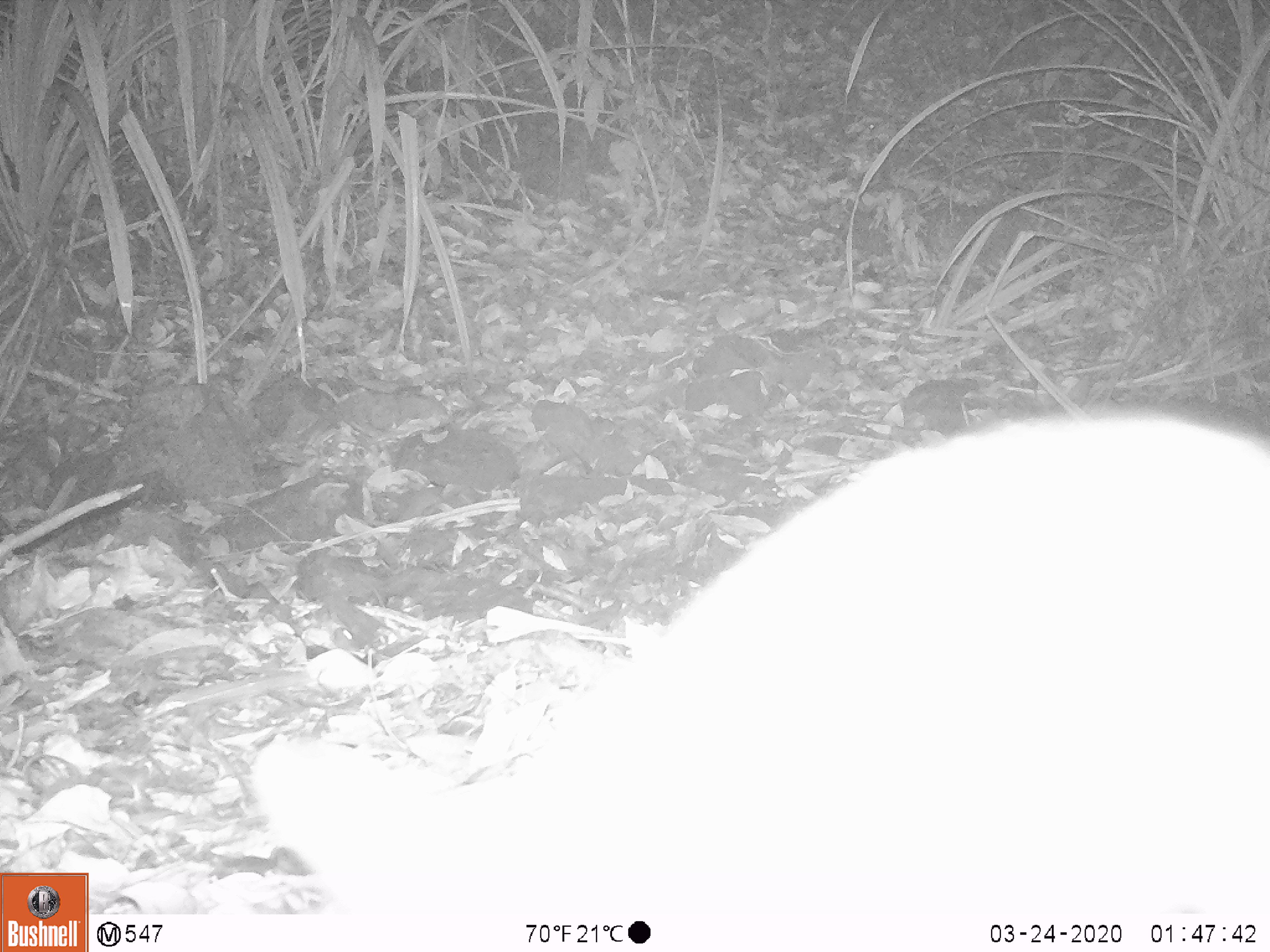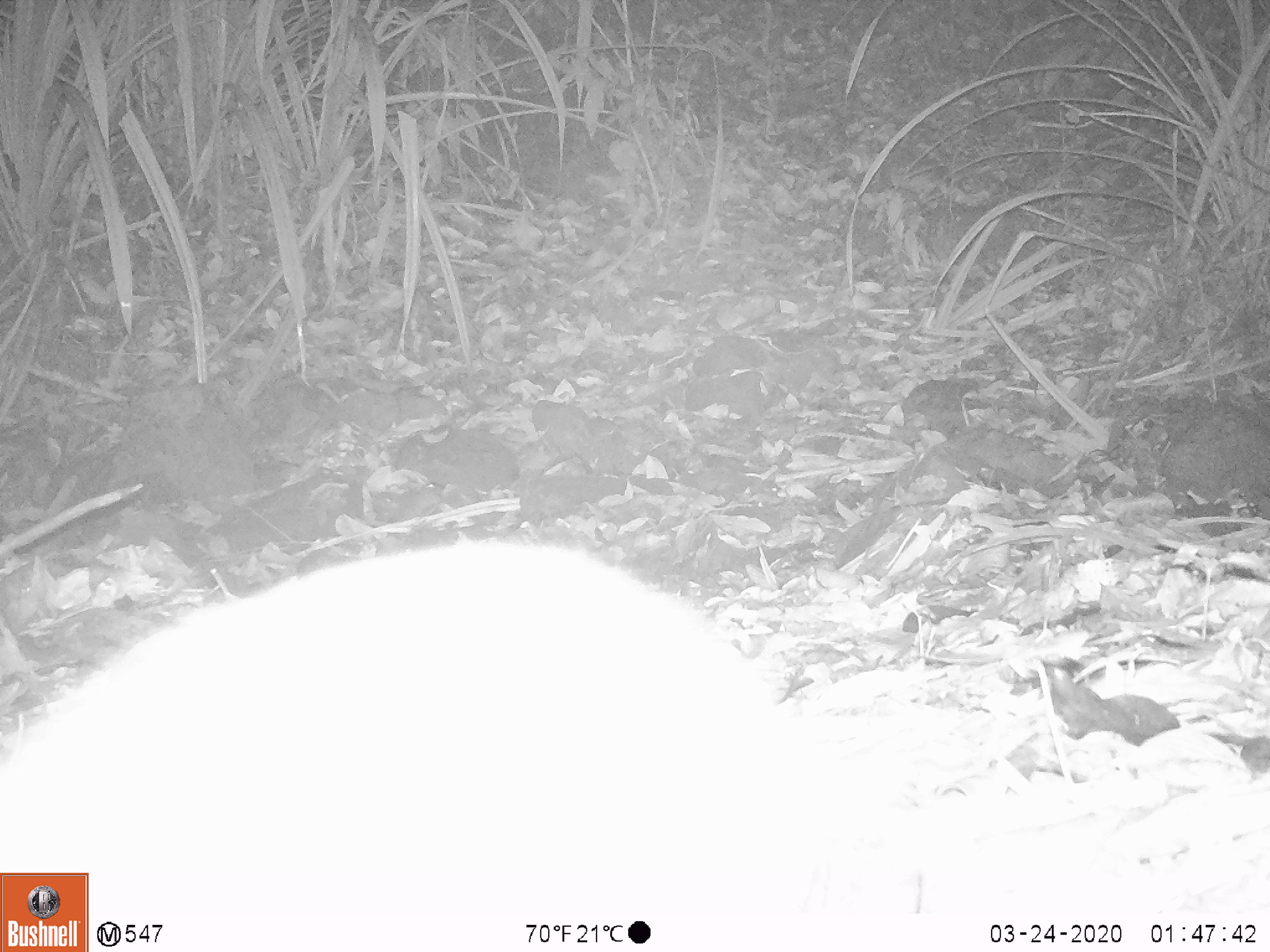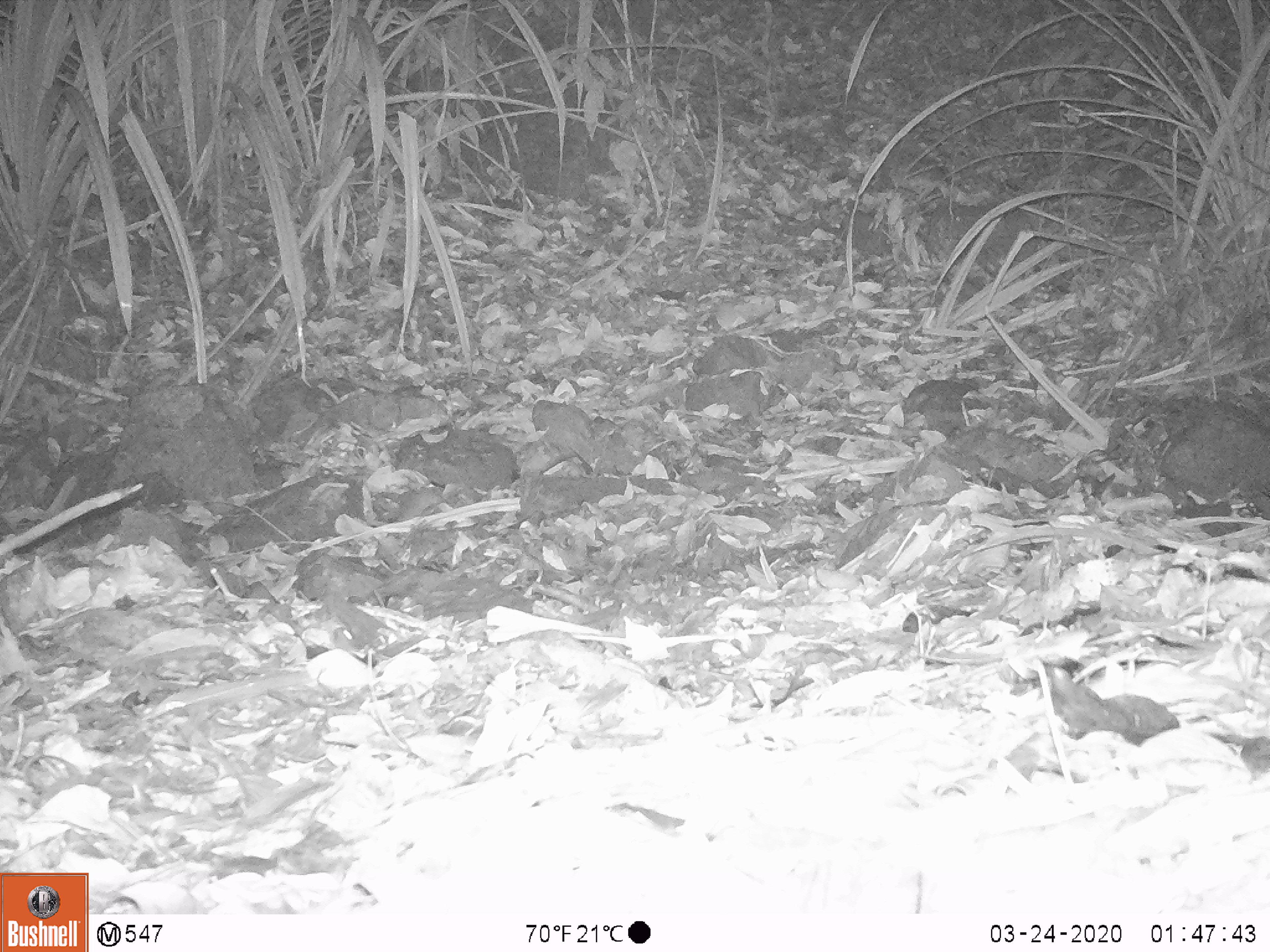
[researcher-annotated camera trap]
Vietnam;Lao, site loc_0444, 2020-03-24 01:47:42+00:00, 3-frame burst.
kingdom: Animalia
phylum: Chordata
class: Mammalia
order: Lagomorpha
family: Leporidae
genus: Nesolagus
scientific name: Nesolagus timminsi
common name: annamite striped rabbit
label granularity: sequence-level